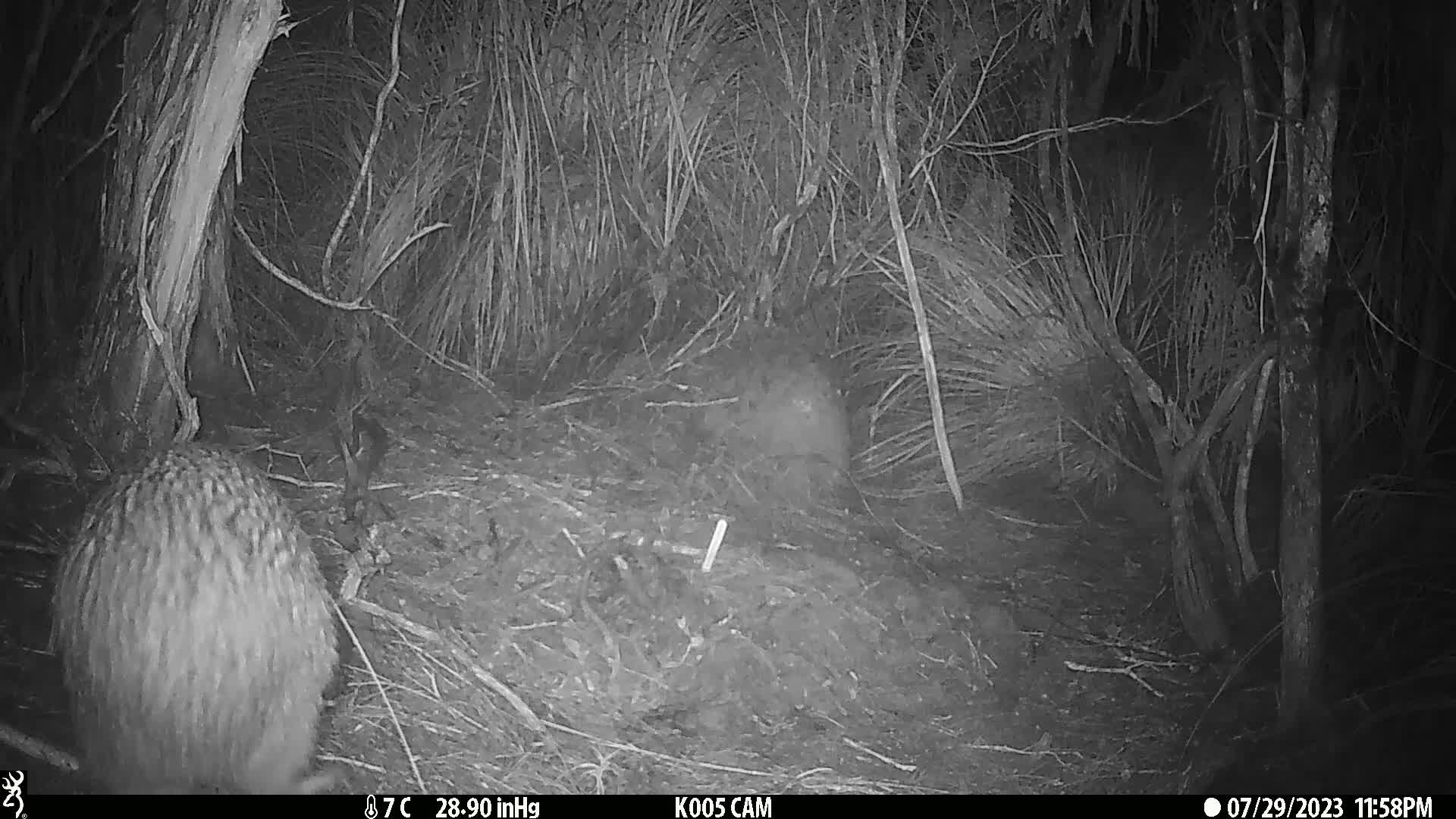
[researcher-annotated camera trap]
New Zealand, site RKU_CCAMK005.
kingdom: Animalia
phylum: Chordata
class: Aves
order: Apterygiformes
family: Apterygidae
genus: Apteryx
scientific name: Apteryx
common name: kiwi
Kiwi (Apteryx).